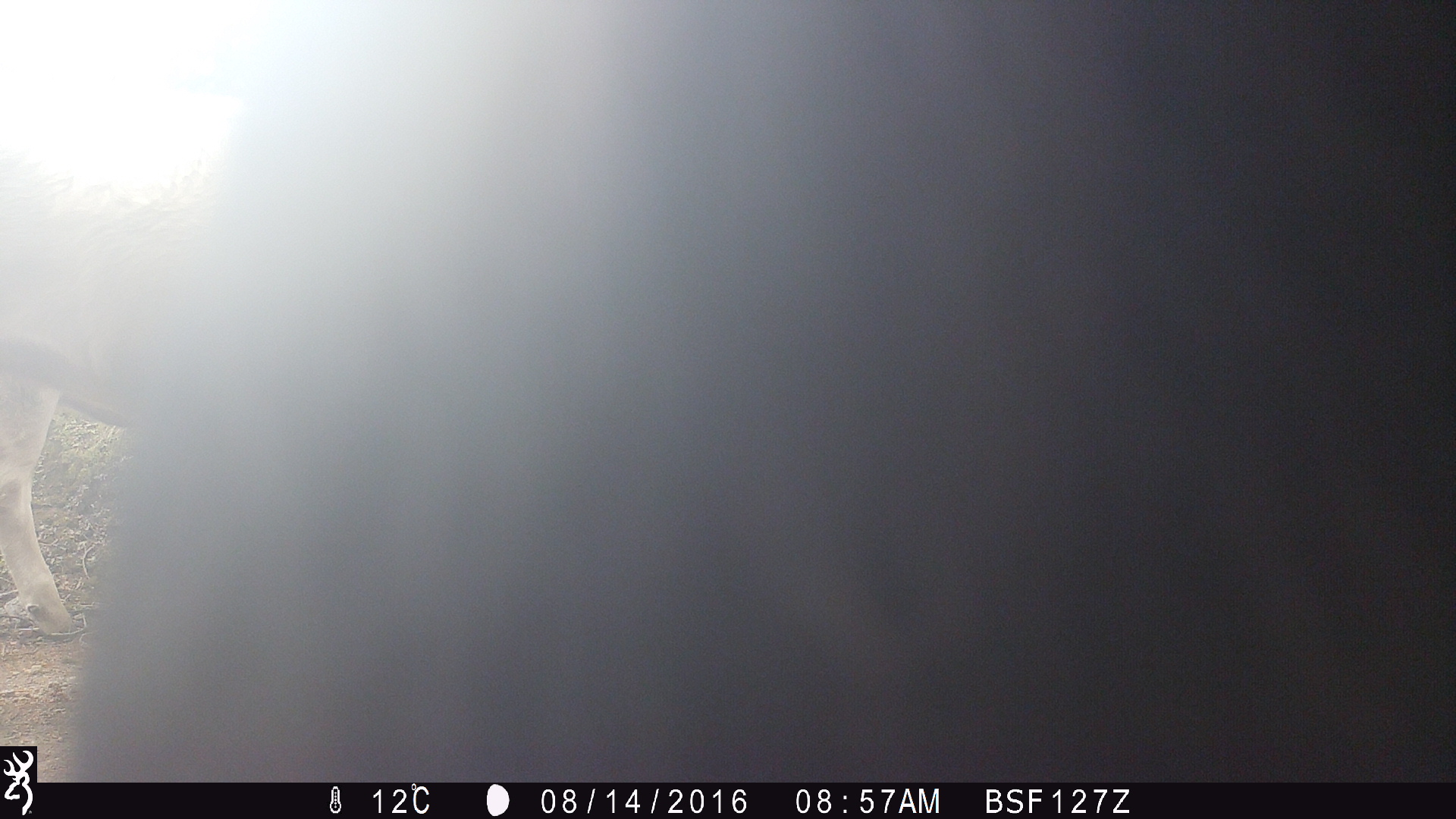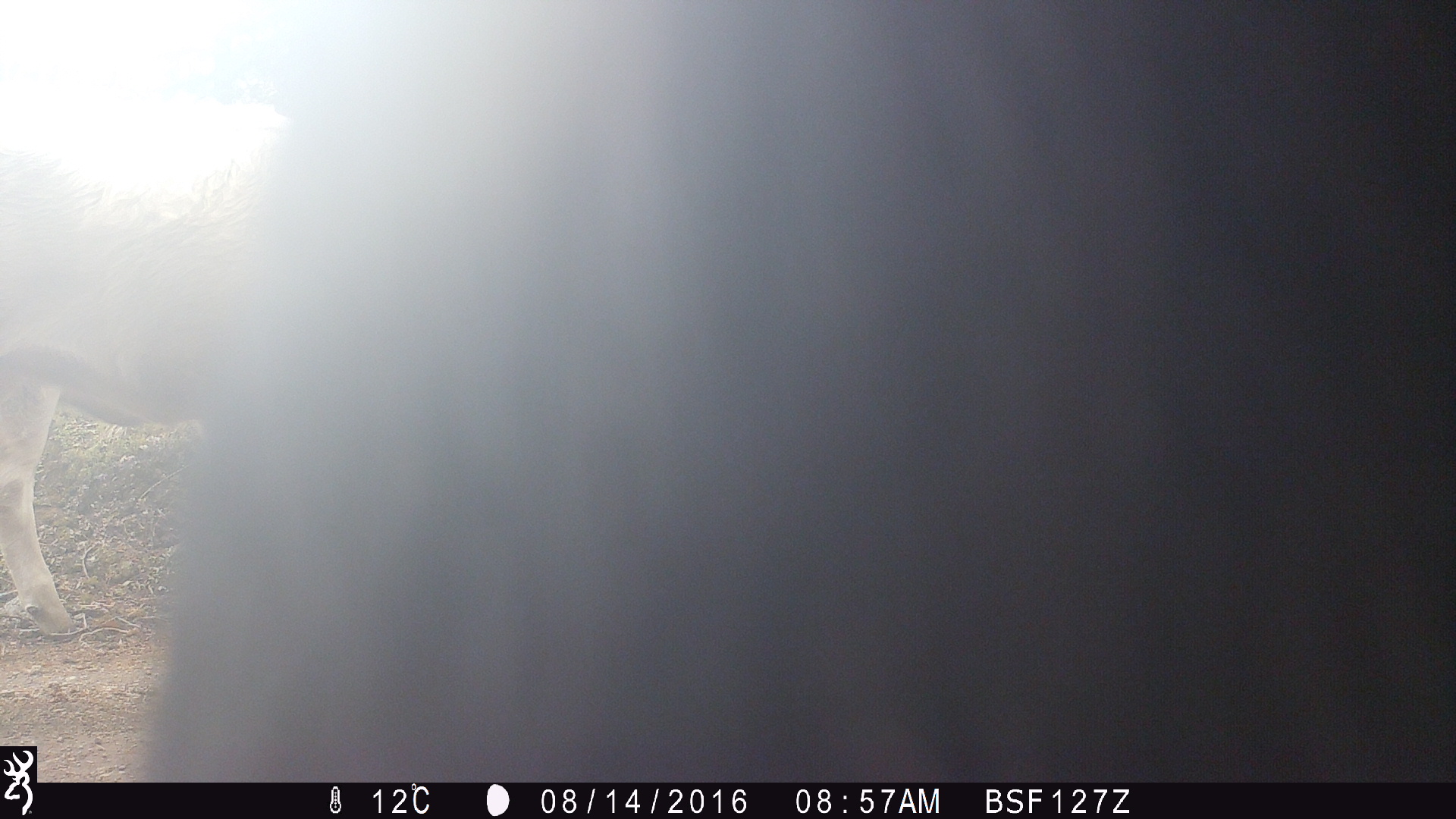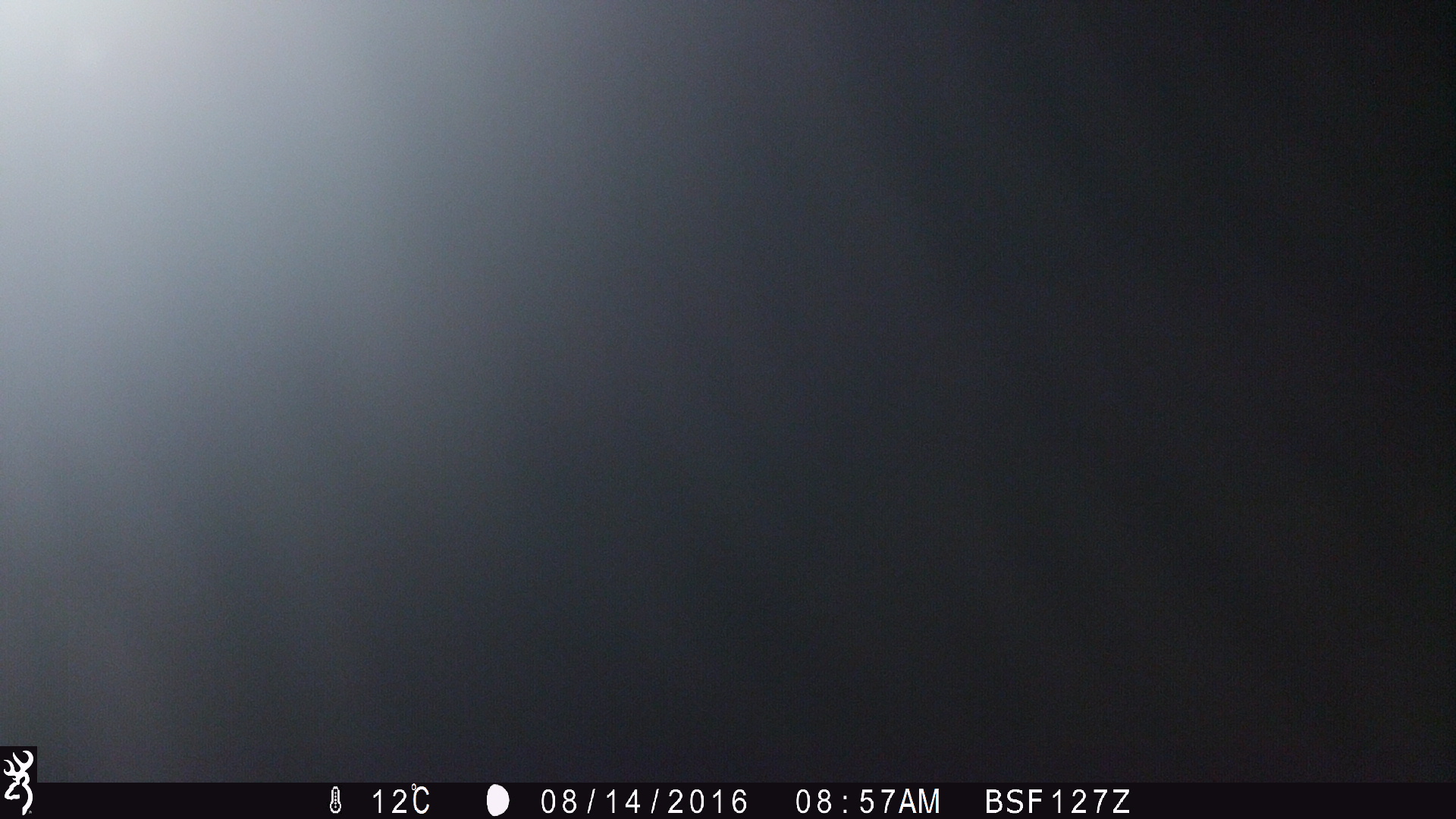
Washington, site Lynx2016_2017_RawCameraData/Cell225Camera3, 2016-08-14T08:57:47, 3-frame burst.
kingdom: Animalia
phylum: Chordata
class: Mammalia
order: Artiodactyla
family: Bovidae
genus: Bos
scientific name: Bos taurus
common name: domestic cattle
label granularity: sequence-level